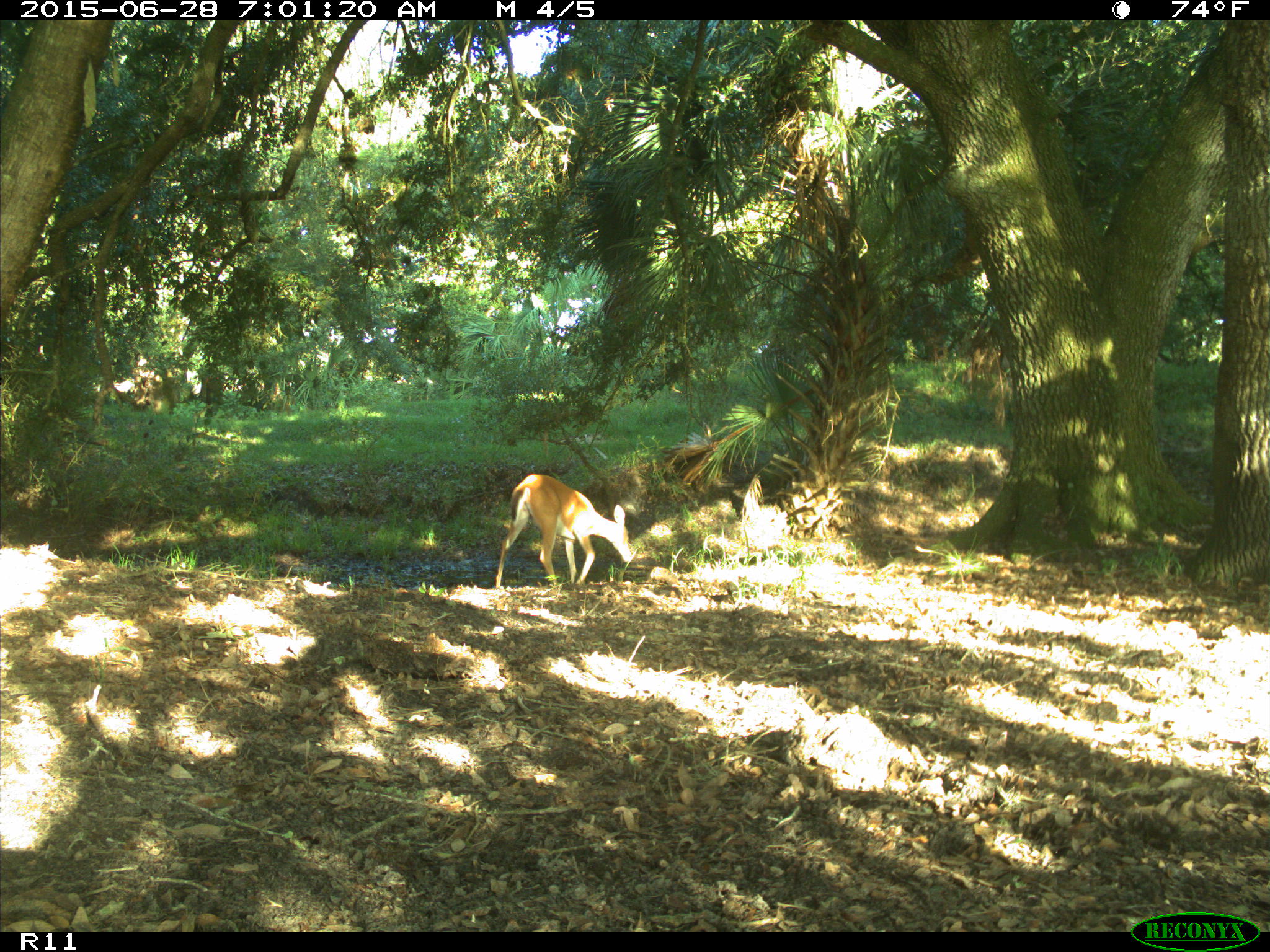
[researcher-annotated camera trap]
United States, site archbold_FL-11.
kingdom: Animalia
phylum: Chordata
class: Mammalia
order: Artiodactyla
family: Cervidae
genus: Odocoileus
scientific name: Odocoileus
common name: deer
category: unidentified deer